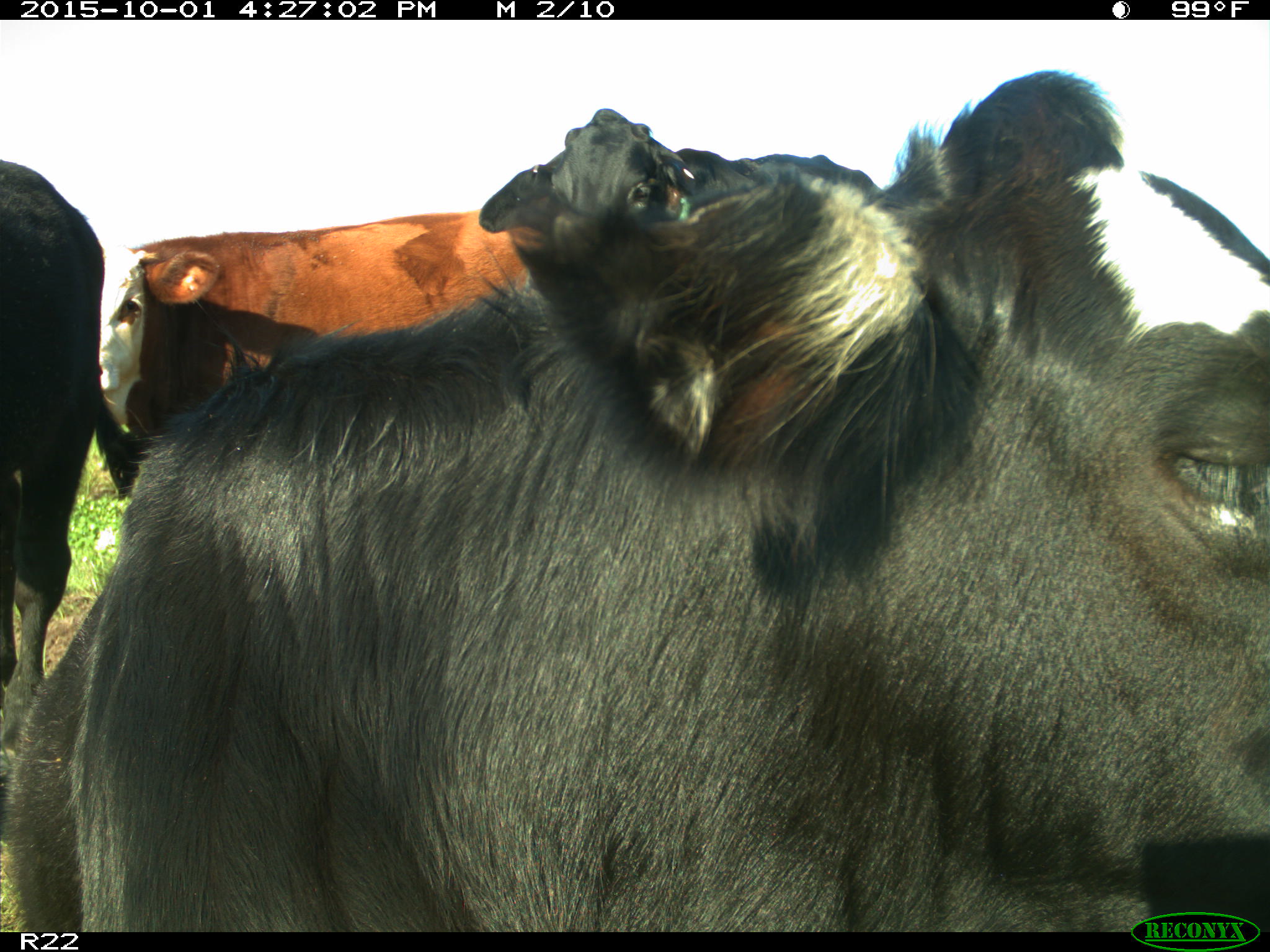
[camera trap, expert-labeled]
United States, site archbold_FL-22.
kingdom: Animalia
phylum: Chordata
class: Mammalia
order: Artiodactyla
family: Bovidae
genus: Bos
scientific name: Bos taurus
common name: domestic cow